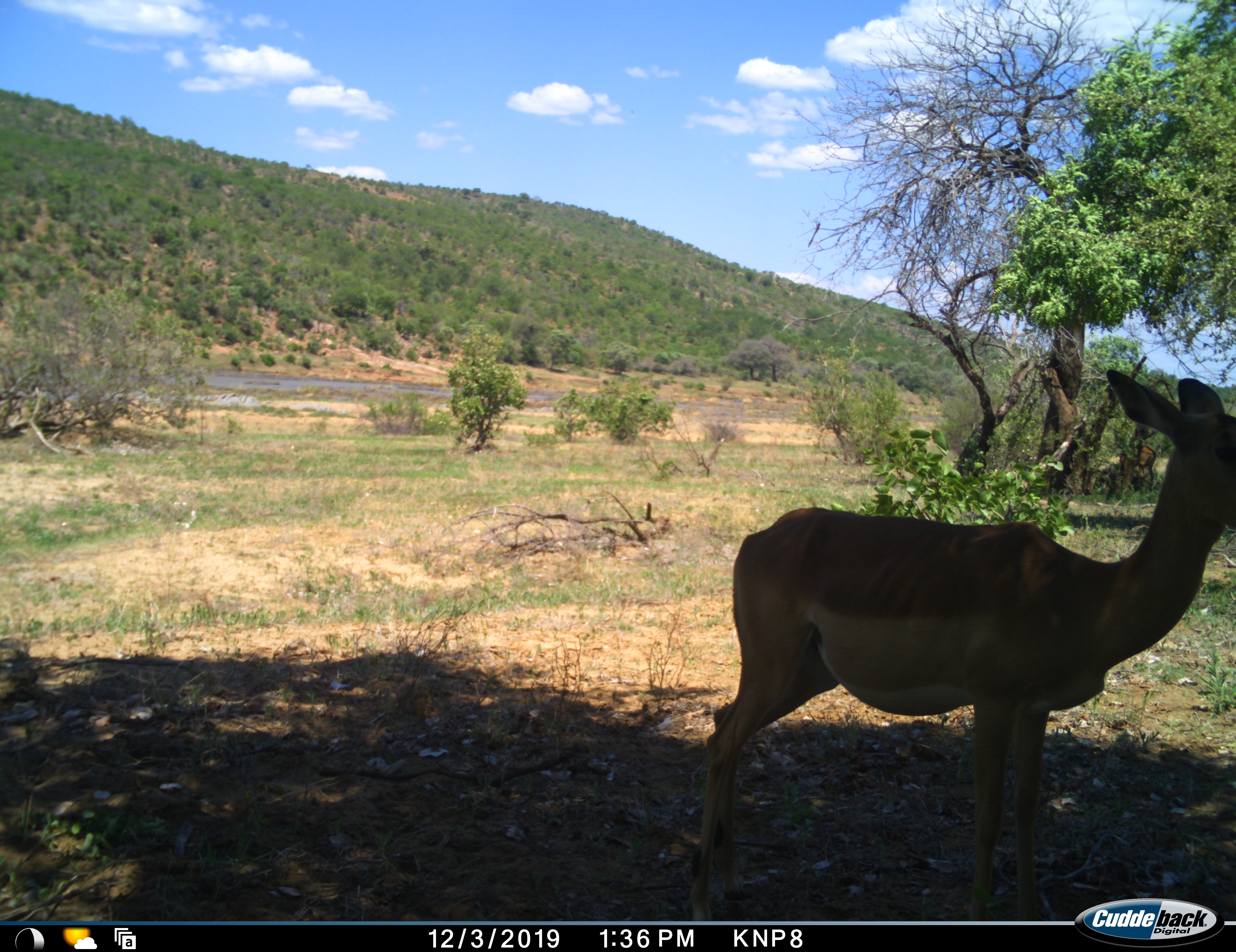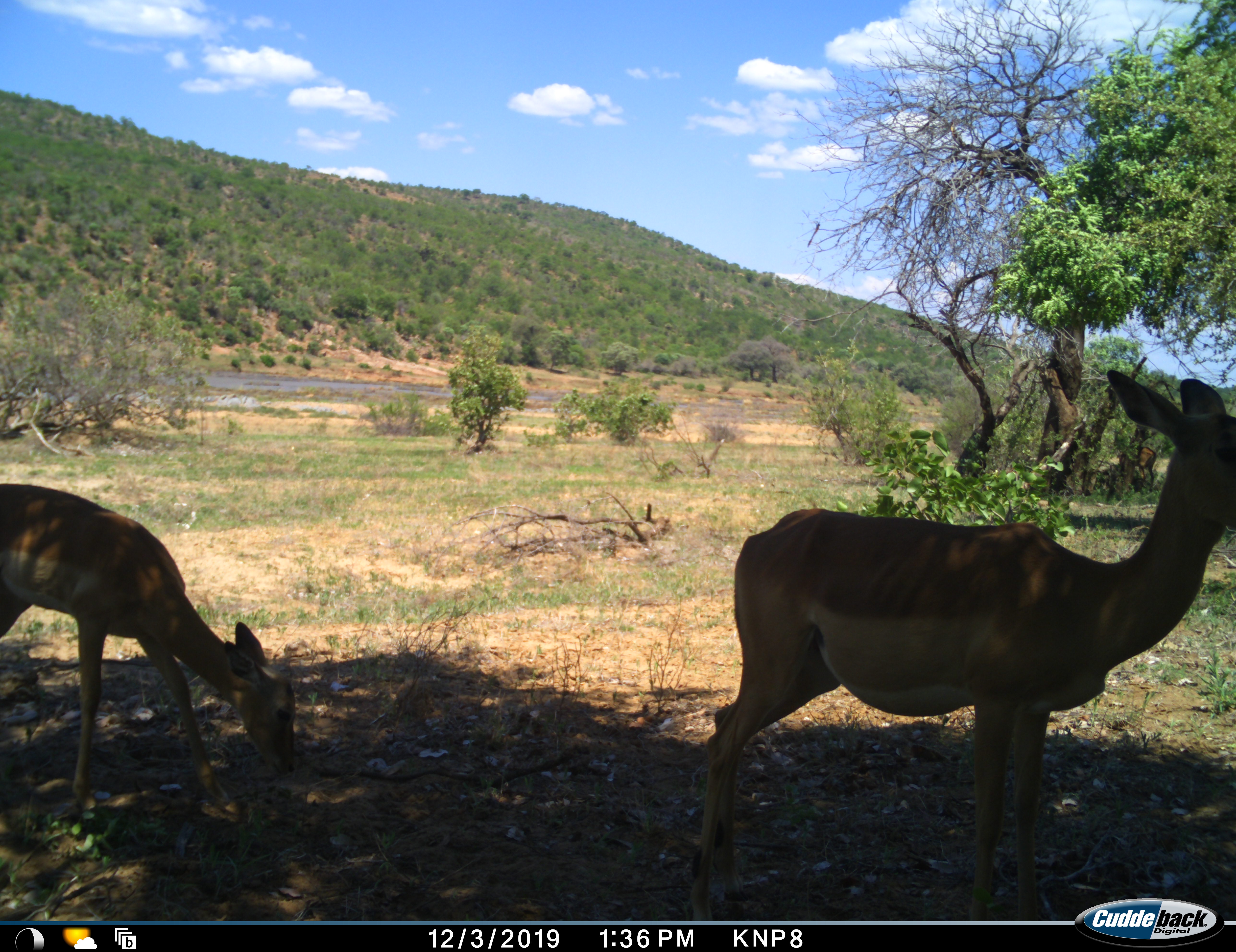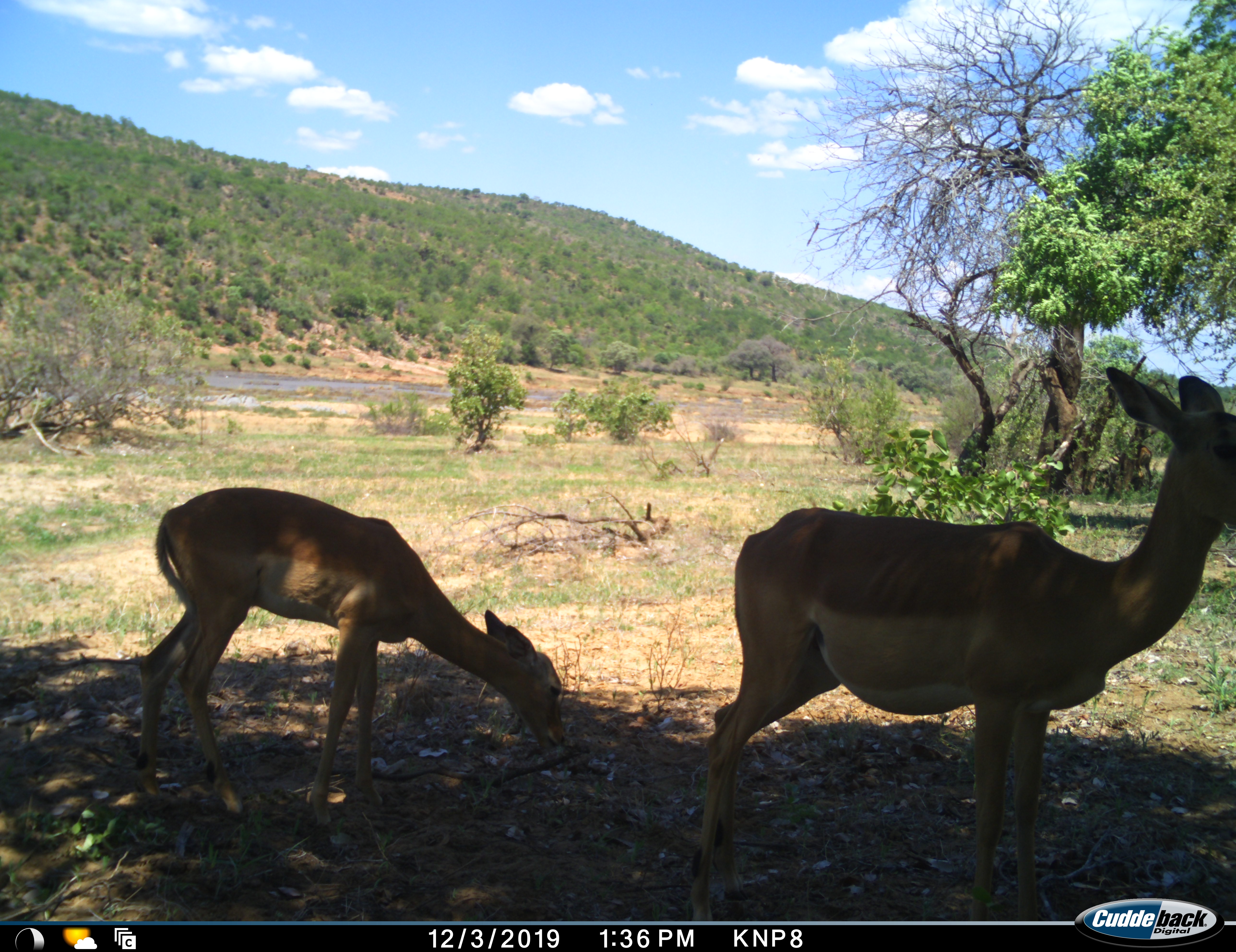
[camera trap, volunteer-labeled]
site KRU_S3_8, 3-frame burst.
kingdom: Animalia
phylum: Chordata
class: Mammalia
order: Artiodactyla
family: Bovidae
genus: Aepyceros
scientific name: Aepyceros melampus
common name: impala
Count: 2.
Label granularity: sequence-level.